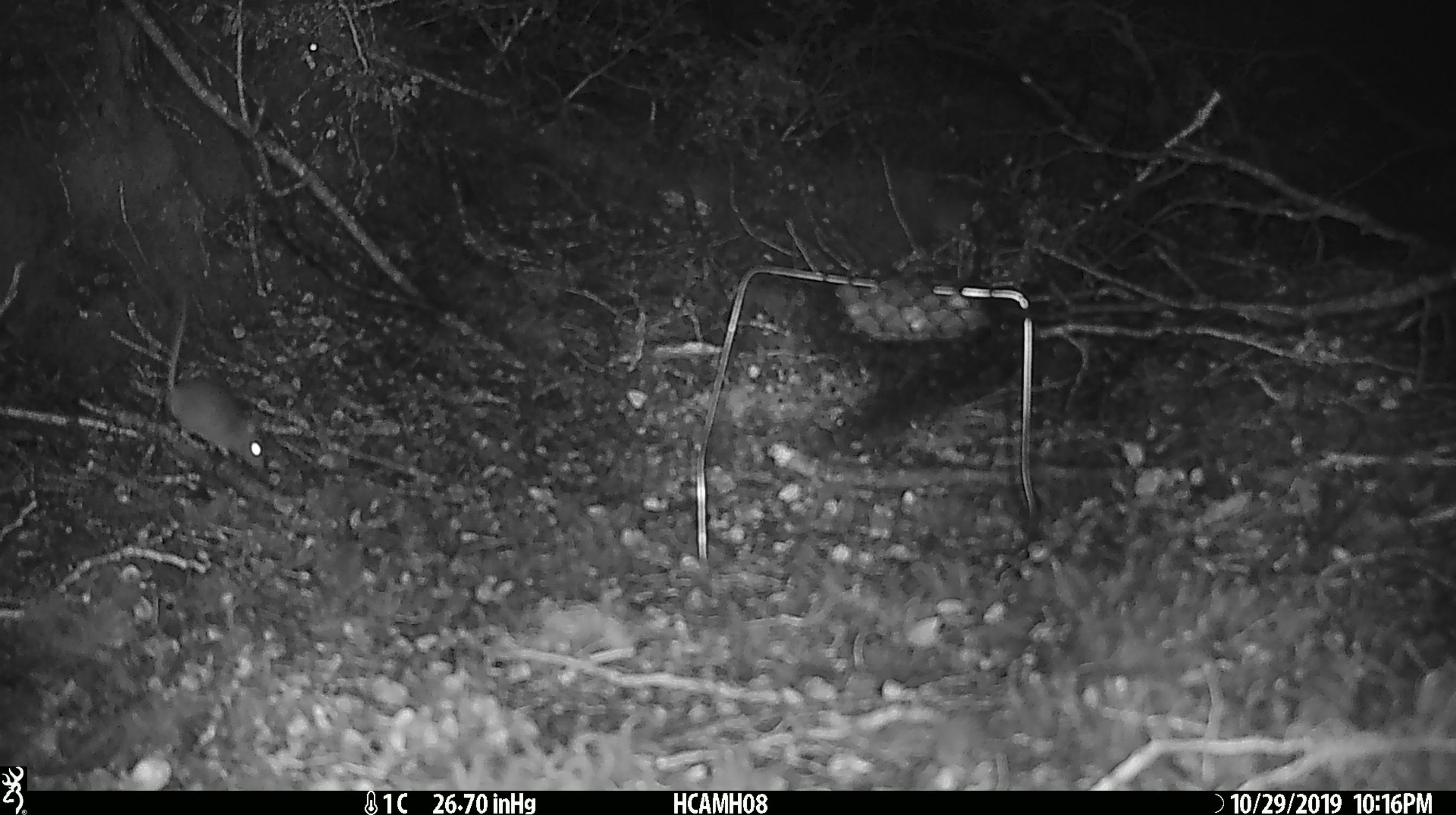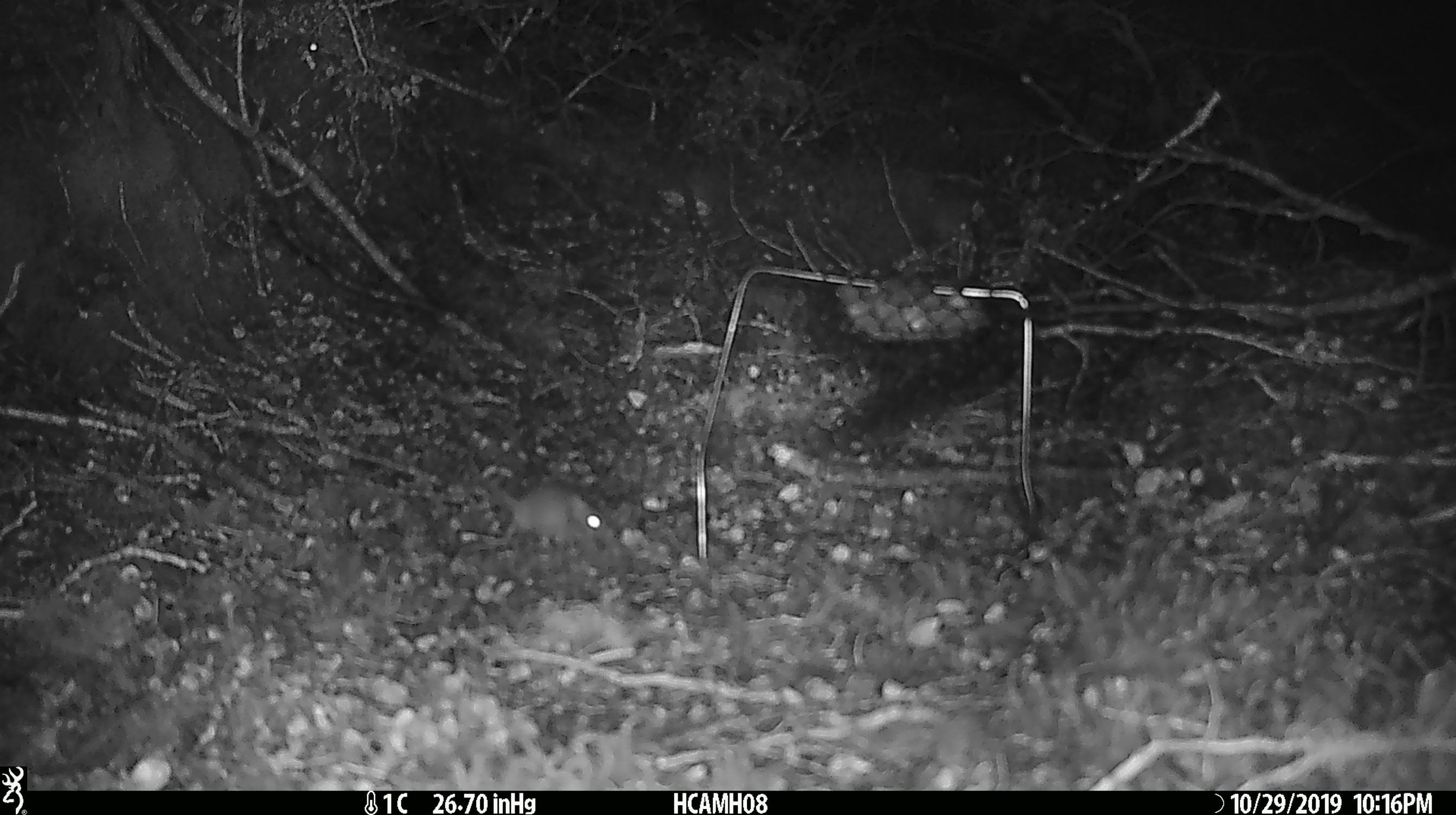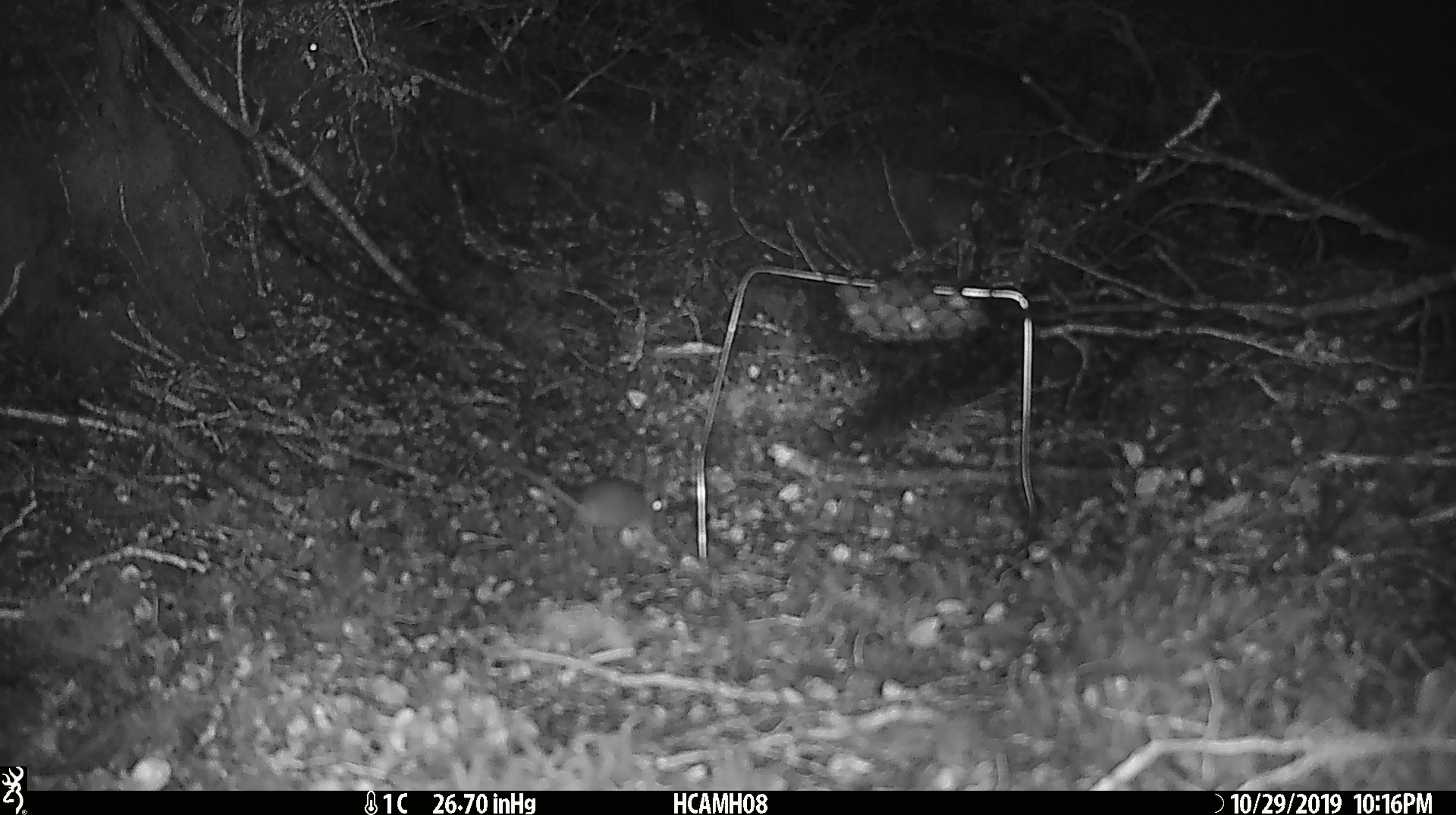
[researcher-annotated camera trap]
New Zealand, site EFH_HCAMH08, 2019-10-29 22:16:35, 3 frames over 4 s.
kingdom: Animalia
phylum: Chordata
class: Mammalia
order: Rodentia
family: Muridae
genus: Mus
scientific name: Mus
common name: mouse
Mouse (Mus).